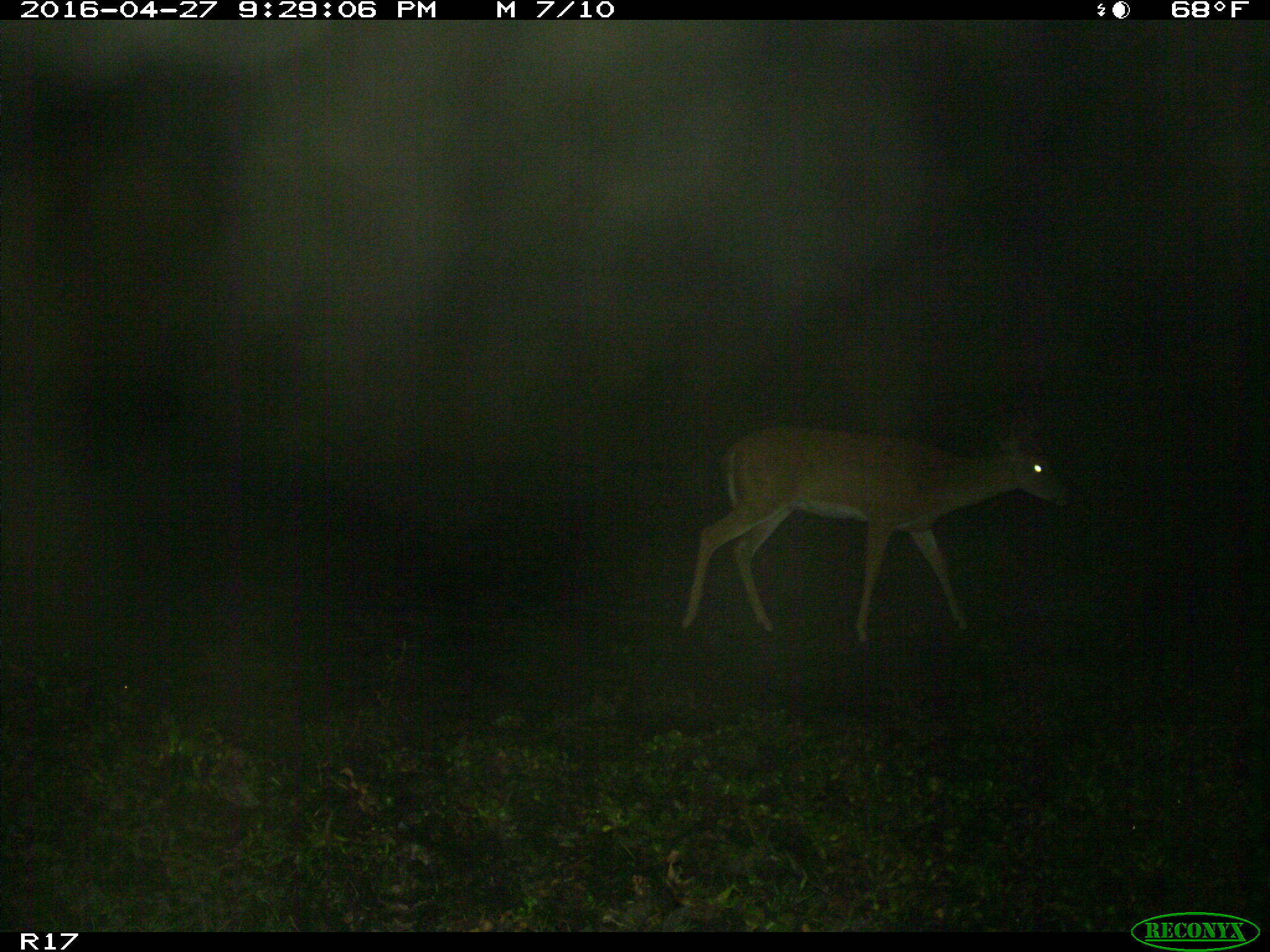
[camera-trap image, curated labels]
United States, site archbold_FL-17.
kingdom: Animalia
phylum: Chordata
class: Mammalia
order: Artiodactyla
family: Cervidae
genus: Odocoileus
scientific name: Odocoileus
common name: deer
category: unidentified deer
Unidentified deer (deer) (Odocoileus).